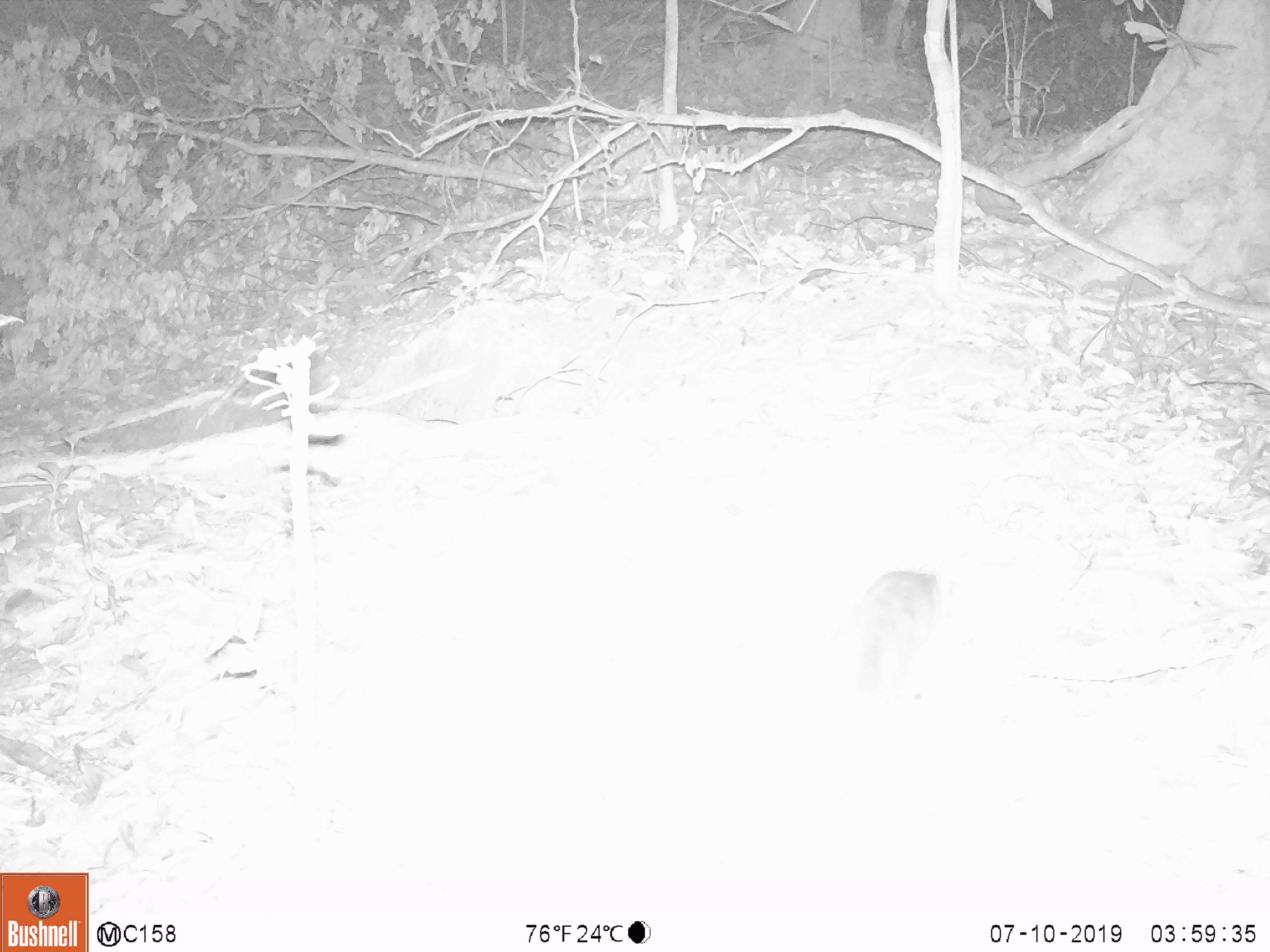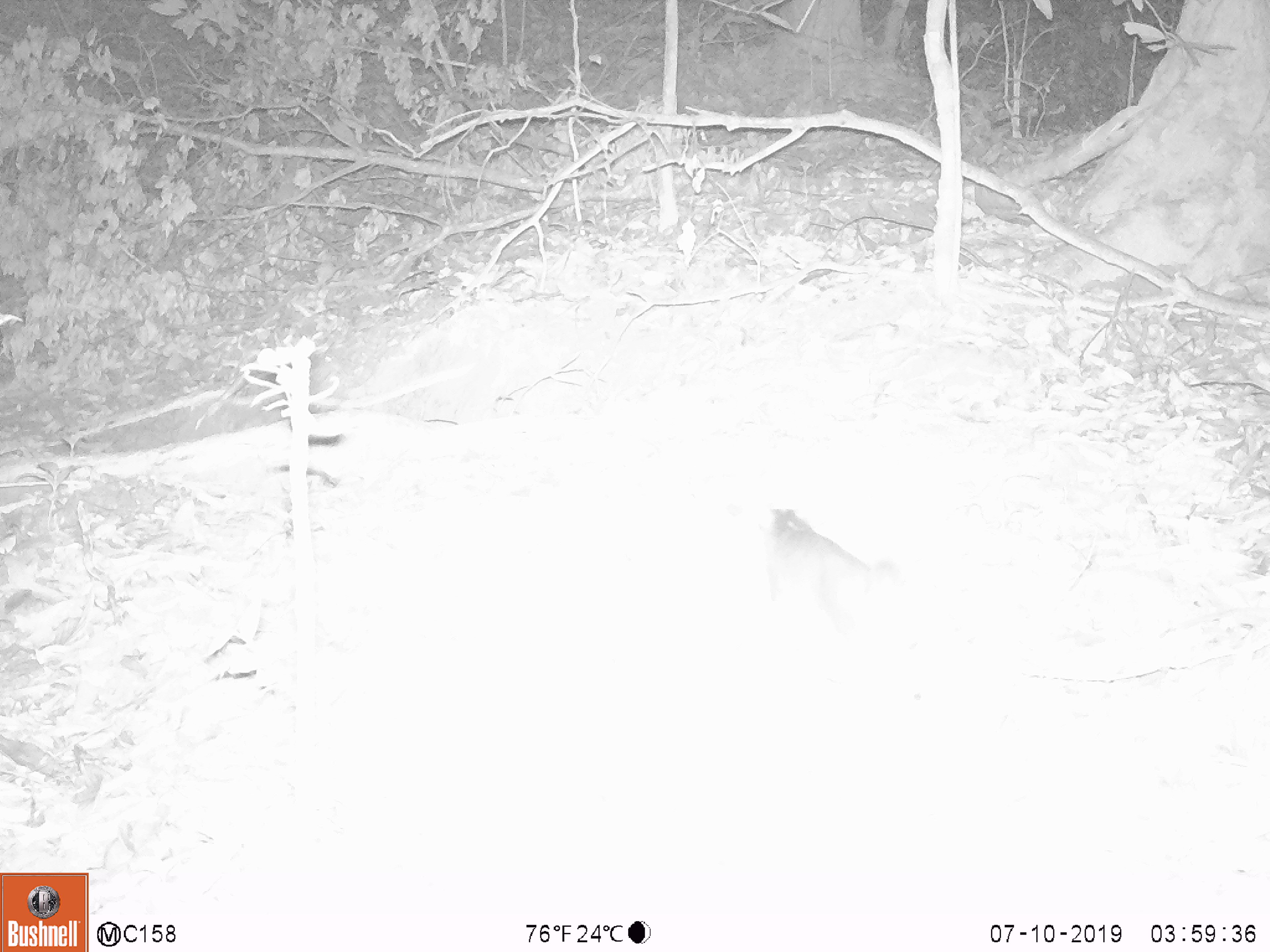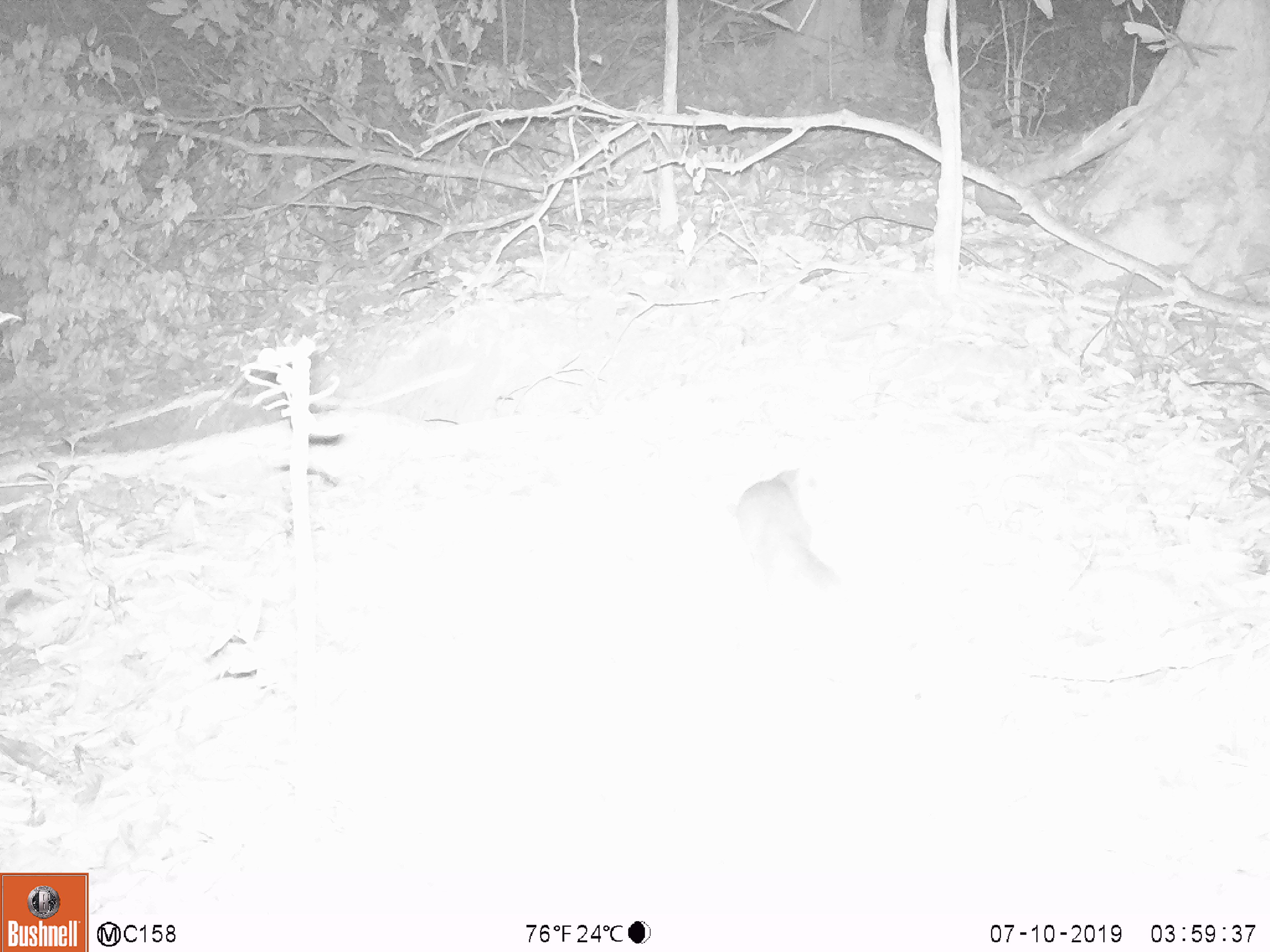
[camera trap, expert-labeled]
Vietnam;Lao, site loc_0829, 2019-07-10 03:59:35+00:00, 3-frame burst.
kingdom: Animalia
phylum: Chordata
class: Mammalia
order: Carnivora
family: Mustelidae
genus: Melogale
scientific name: Melogale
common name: ferret badger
Ferret badger (Melogale). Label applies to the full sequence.